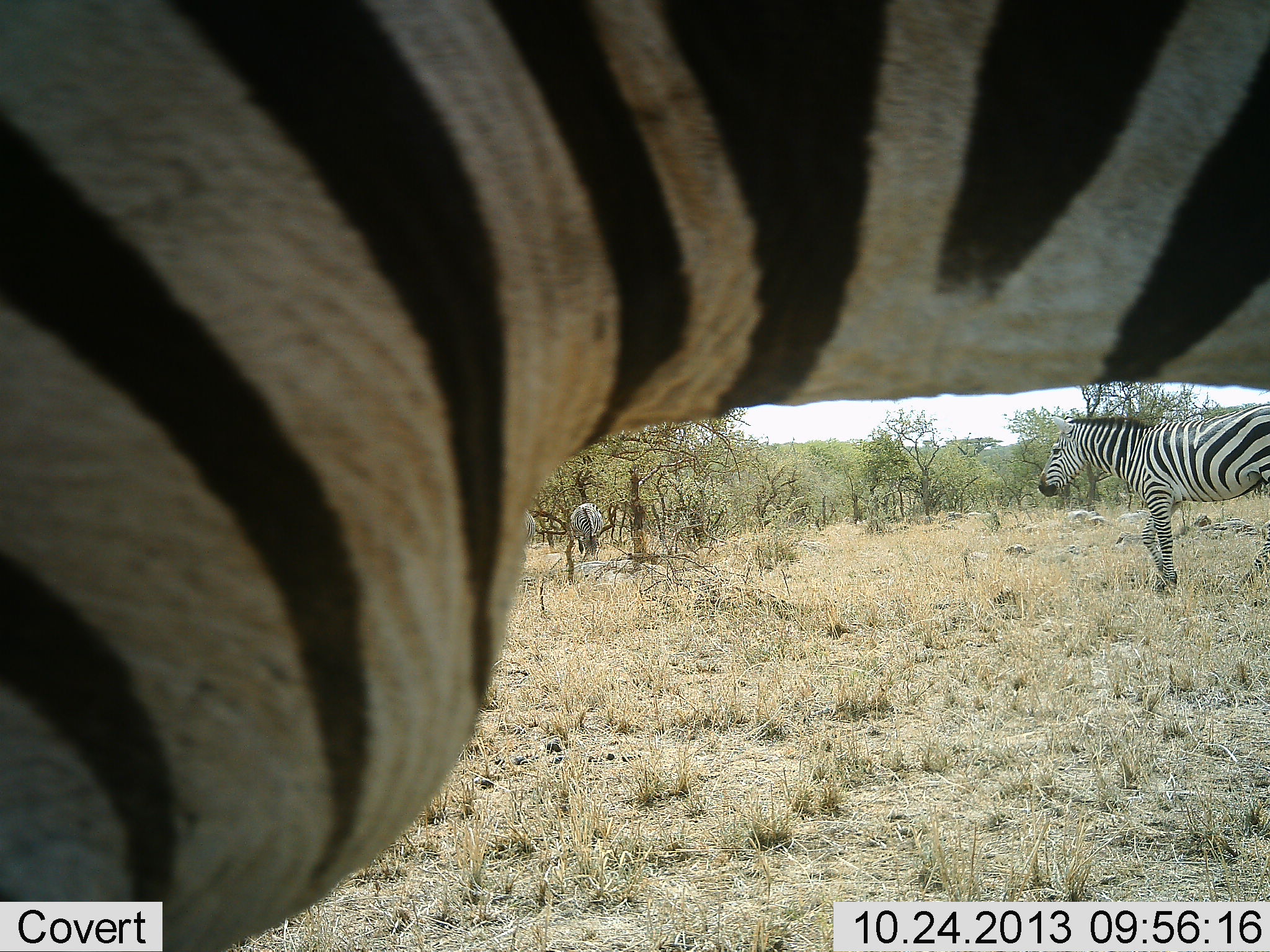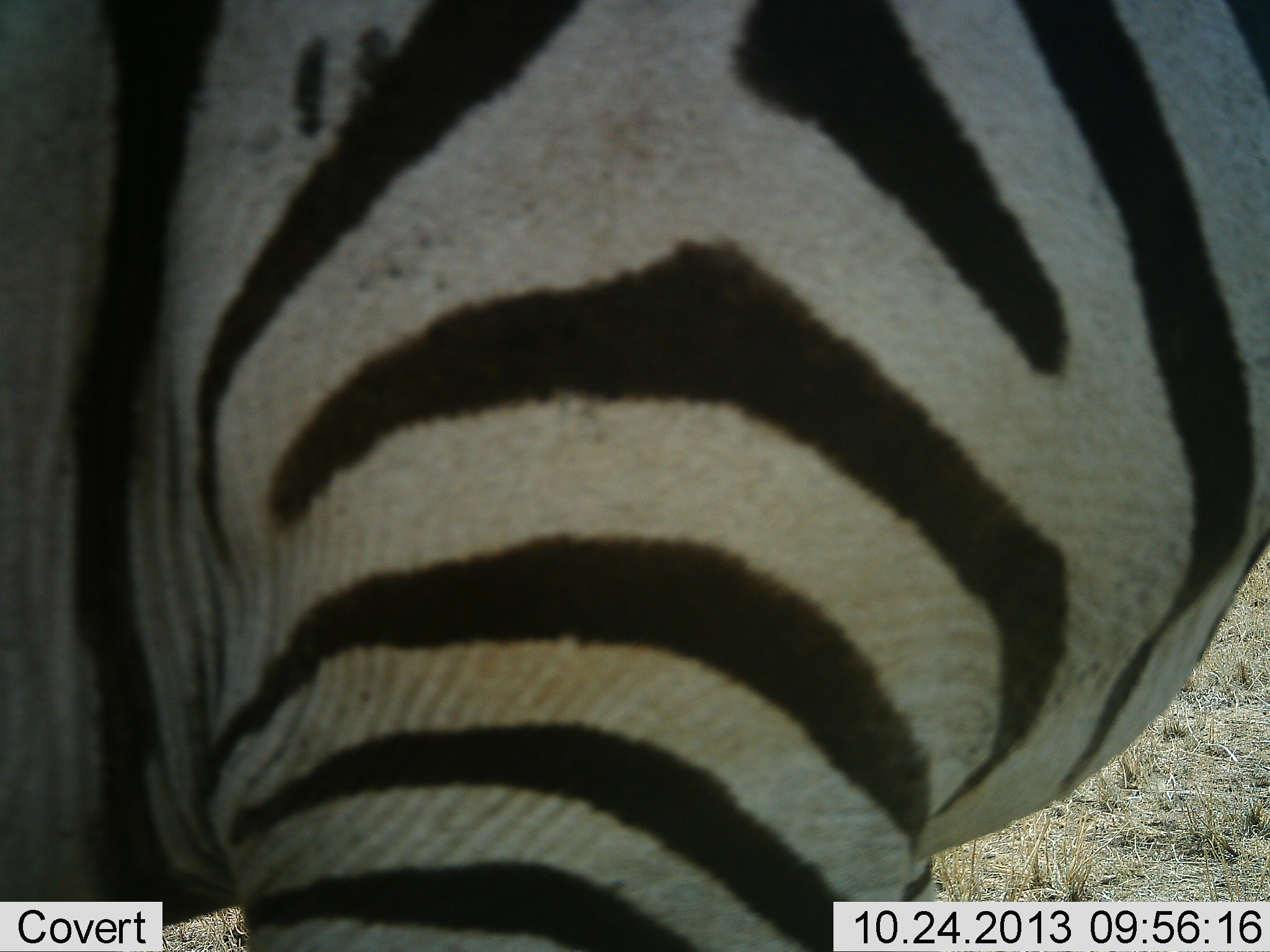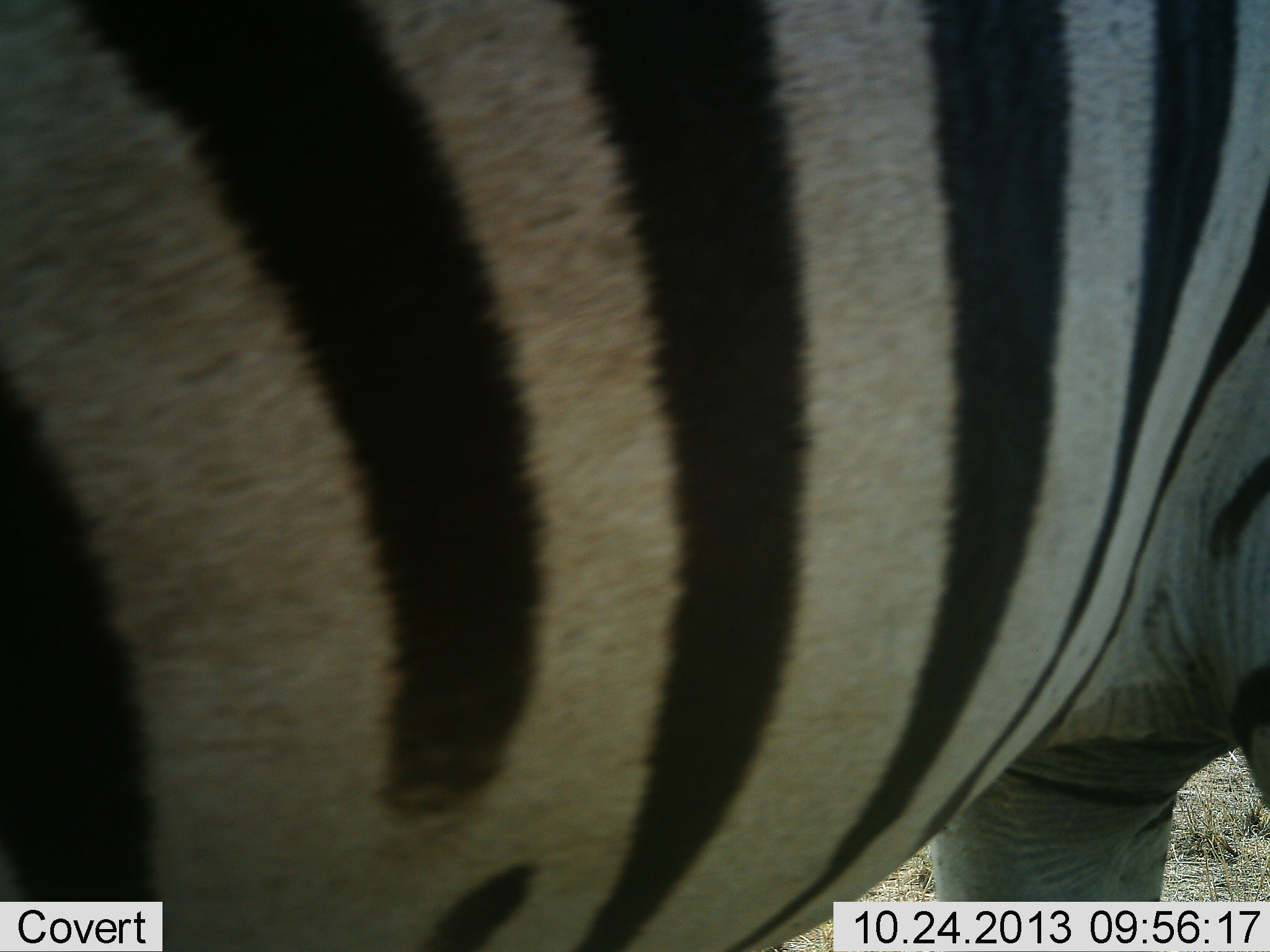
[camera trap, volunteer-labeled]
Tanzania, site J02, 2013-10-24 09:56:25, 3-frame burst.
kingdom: Animalia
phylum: Chordata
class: Mammalia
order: Perissodactyla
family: Equidae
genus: Equus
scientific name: Equus quagga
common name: plains zebra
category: zebra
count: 3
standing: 68%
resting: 0%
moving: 65%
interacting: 0%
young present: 3%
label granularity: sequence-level